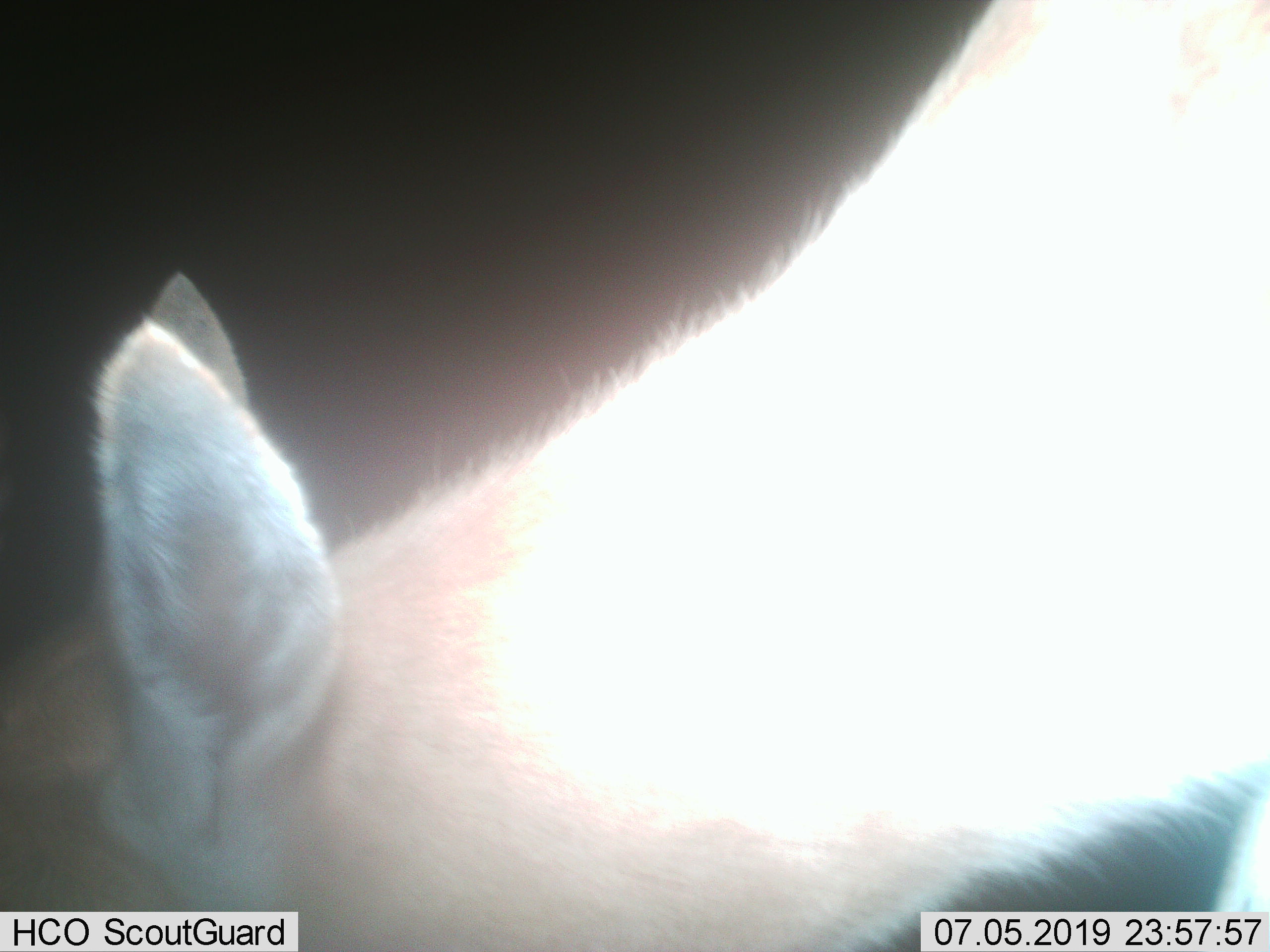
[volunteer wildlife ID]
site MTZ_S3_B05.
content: unidentified animal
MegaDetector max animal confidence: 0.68